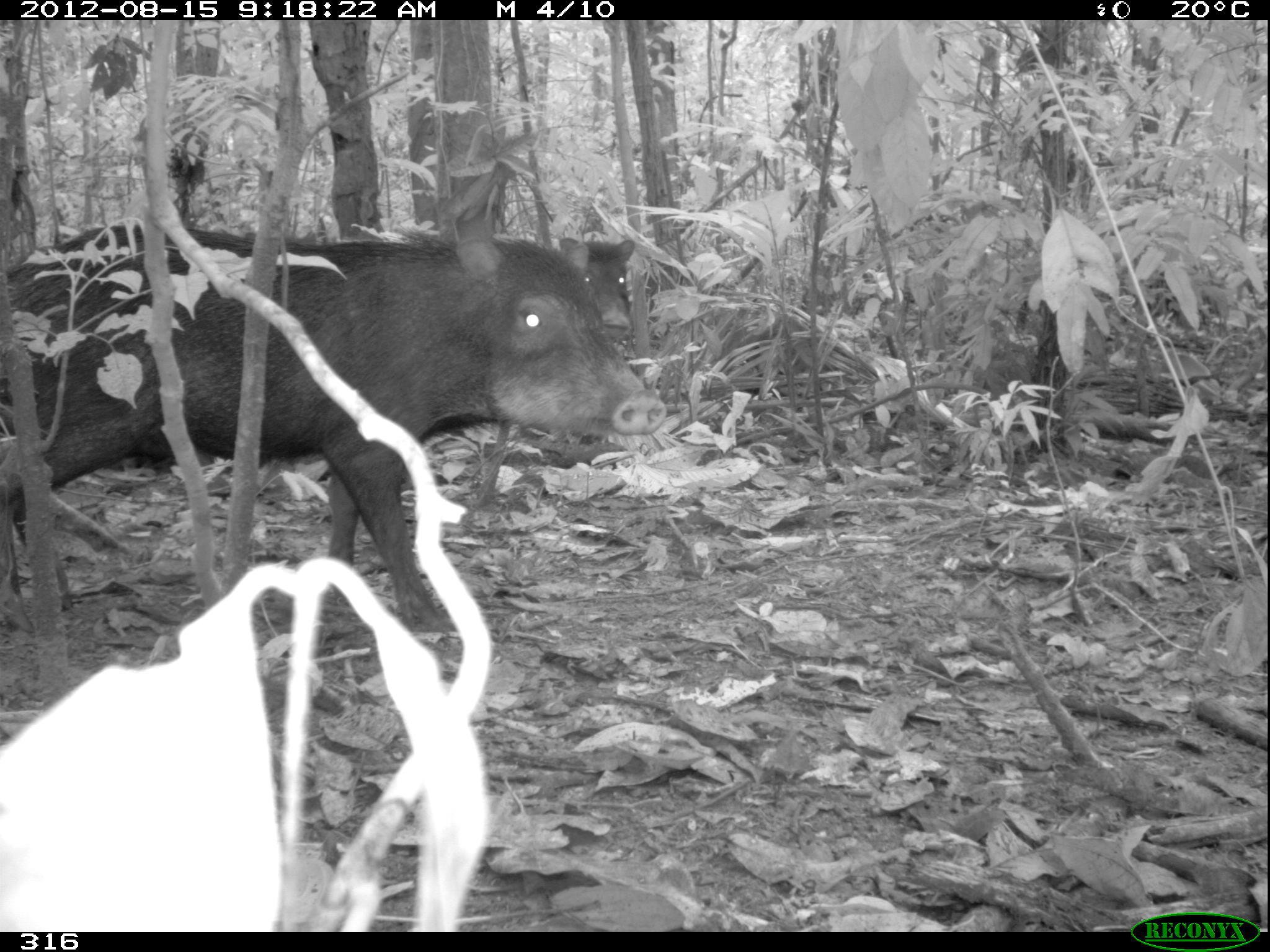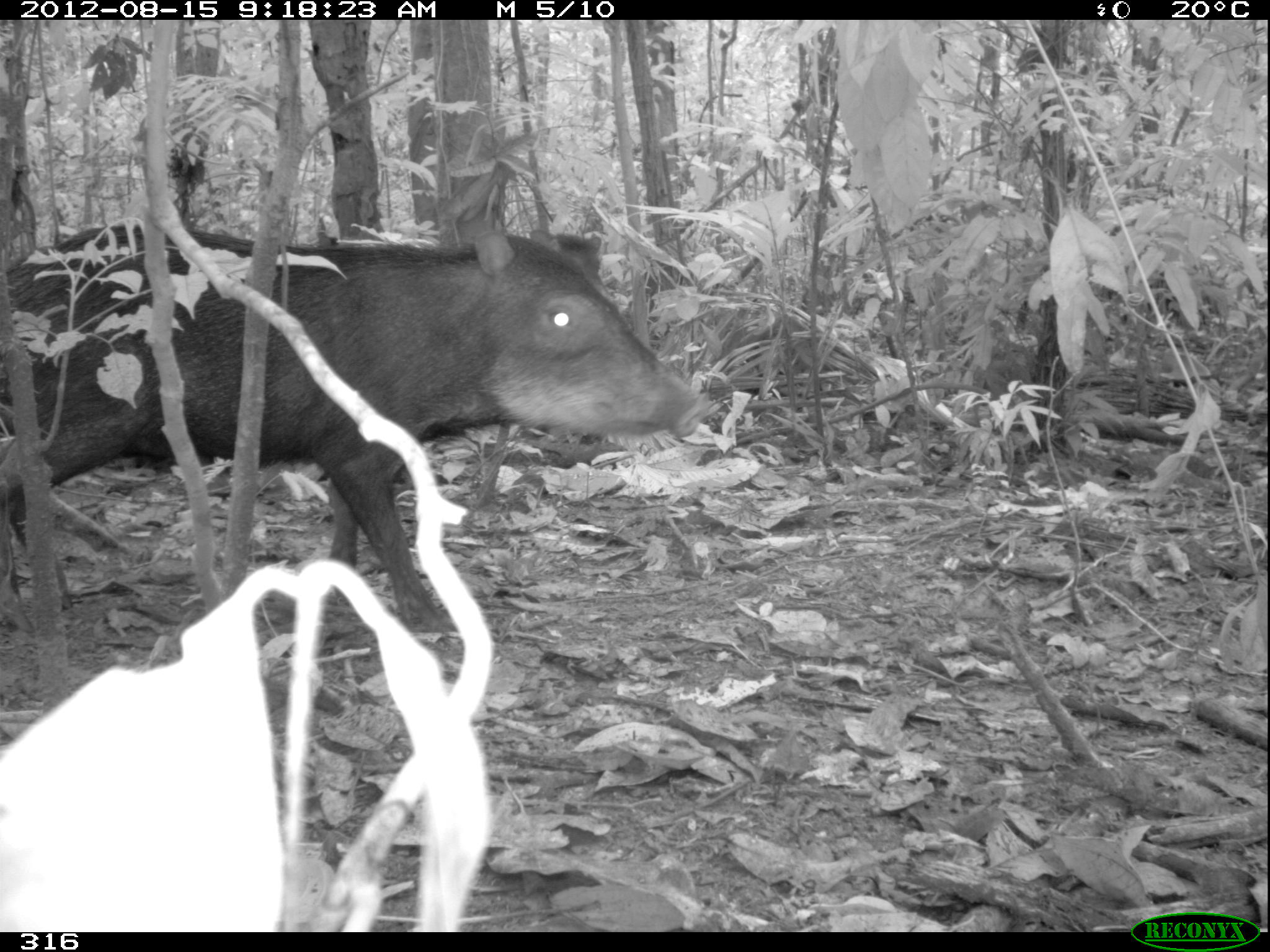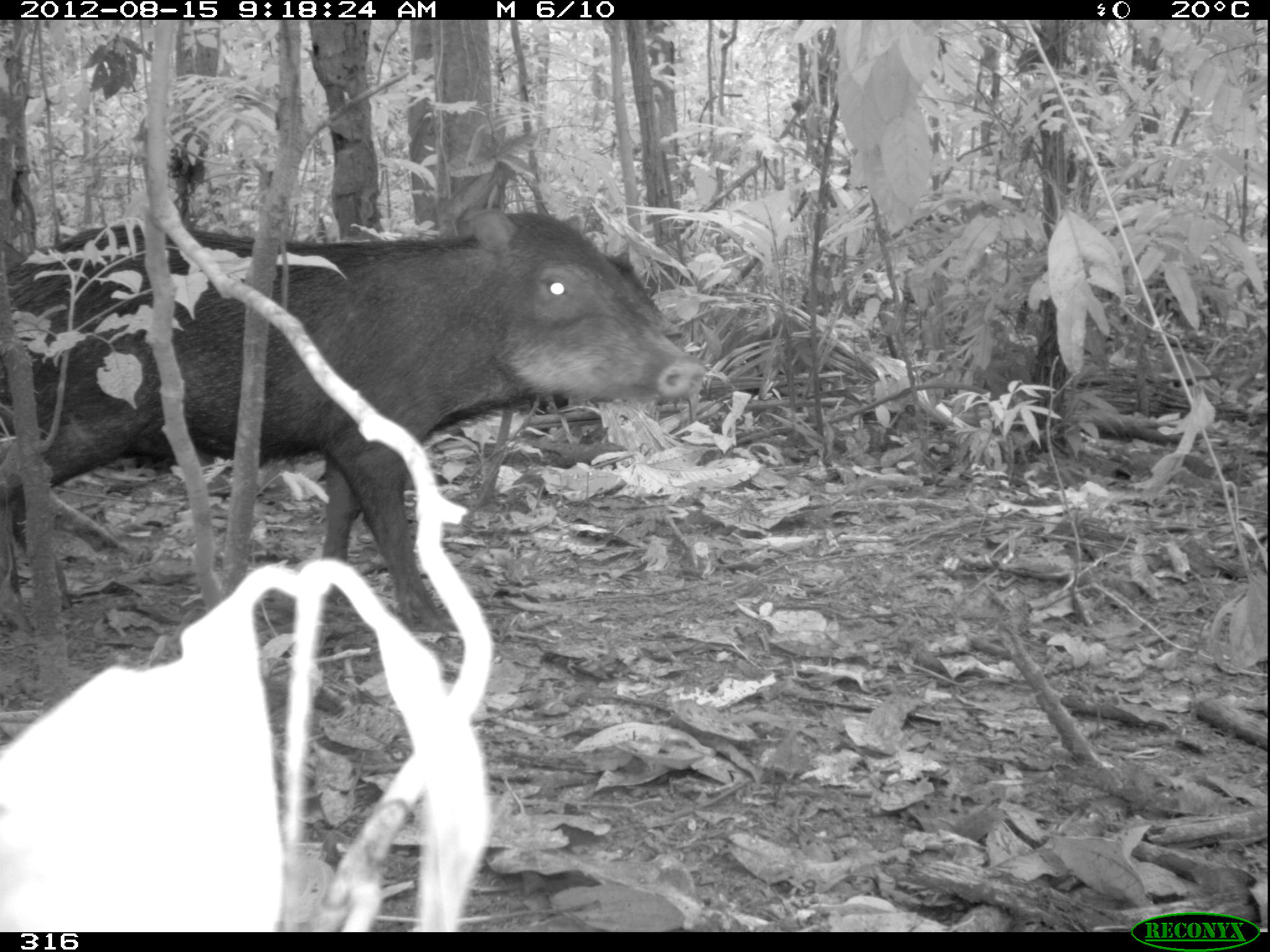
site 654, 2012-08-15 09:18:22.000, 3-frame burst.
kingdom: Animalia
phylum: Chordata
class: Mammalia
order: Artiodactyla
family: Tayassuidae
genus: Tayassu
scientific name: Tayassu pecari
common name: white-lipped peccary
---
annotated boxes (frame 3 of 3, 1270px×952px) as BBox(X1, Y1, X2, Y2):
tayassu pecari: BBox(1, 210, 705, 626); BBox(527, 250, 682, 435)